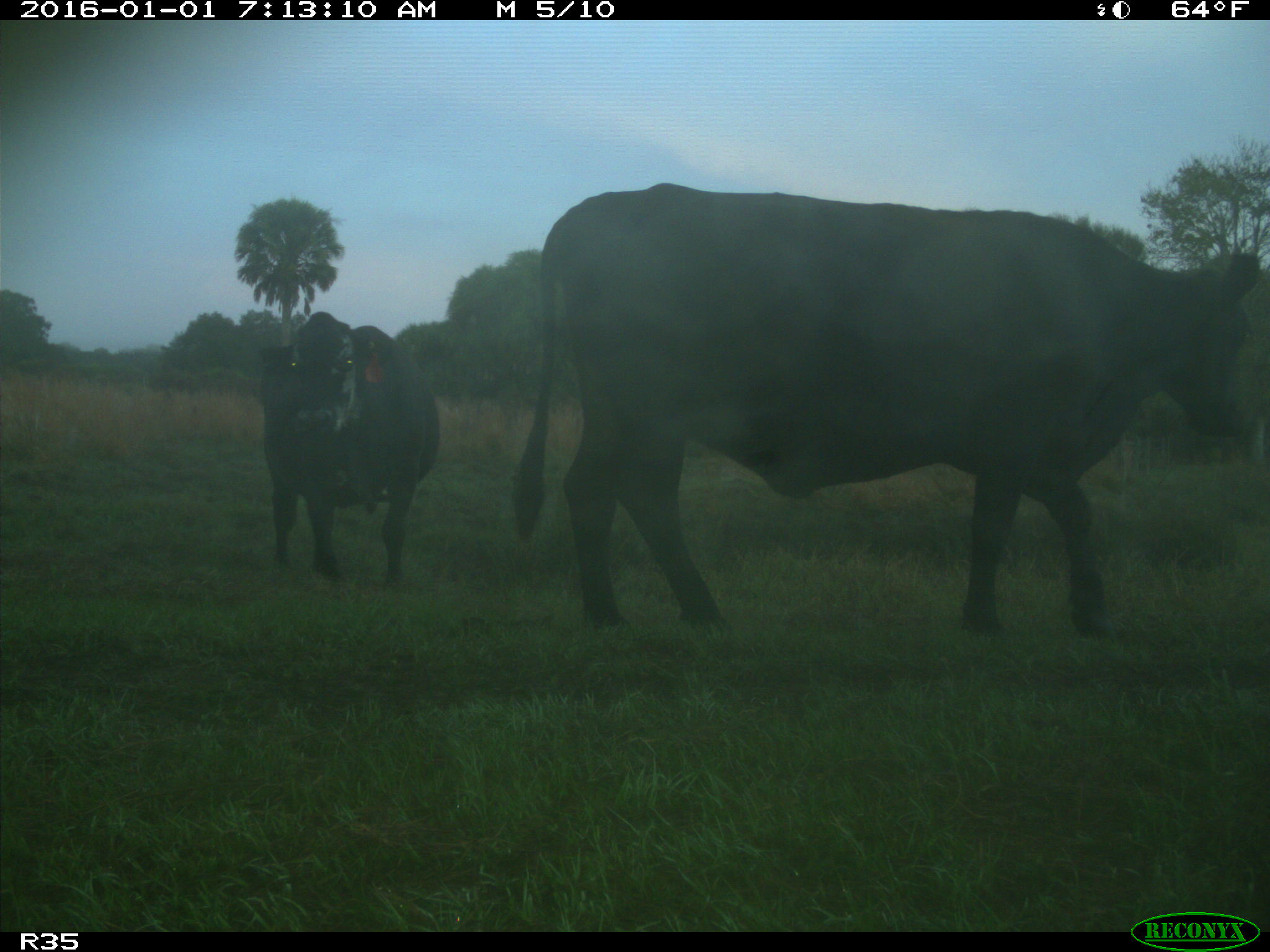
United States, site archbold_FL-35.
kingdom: Animalia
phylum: Chordata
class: Mammalia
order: Artiodactyla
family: Bovidae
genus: Bos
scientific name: Bos taurus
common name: domestic cow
Bos taurus (domestic cow).